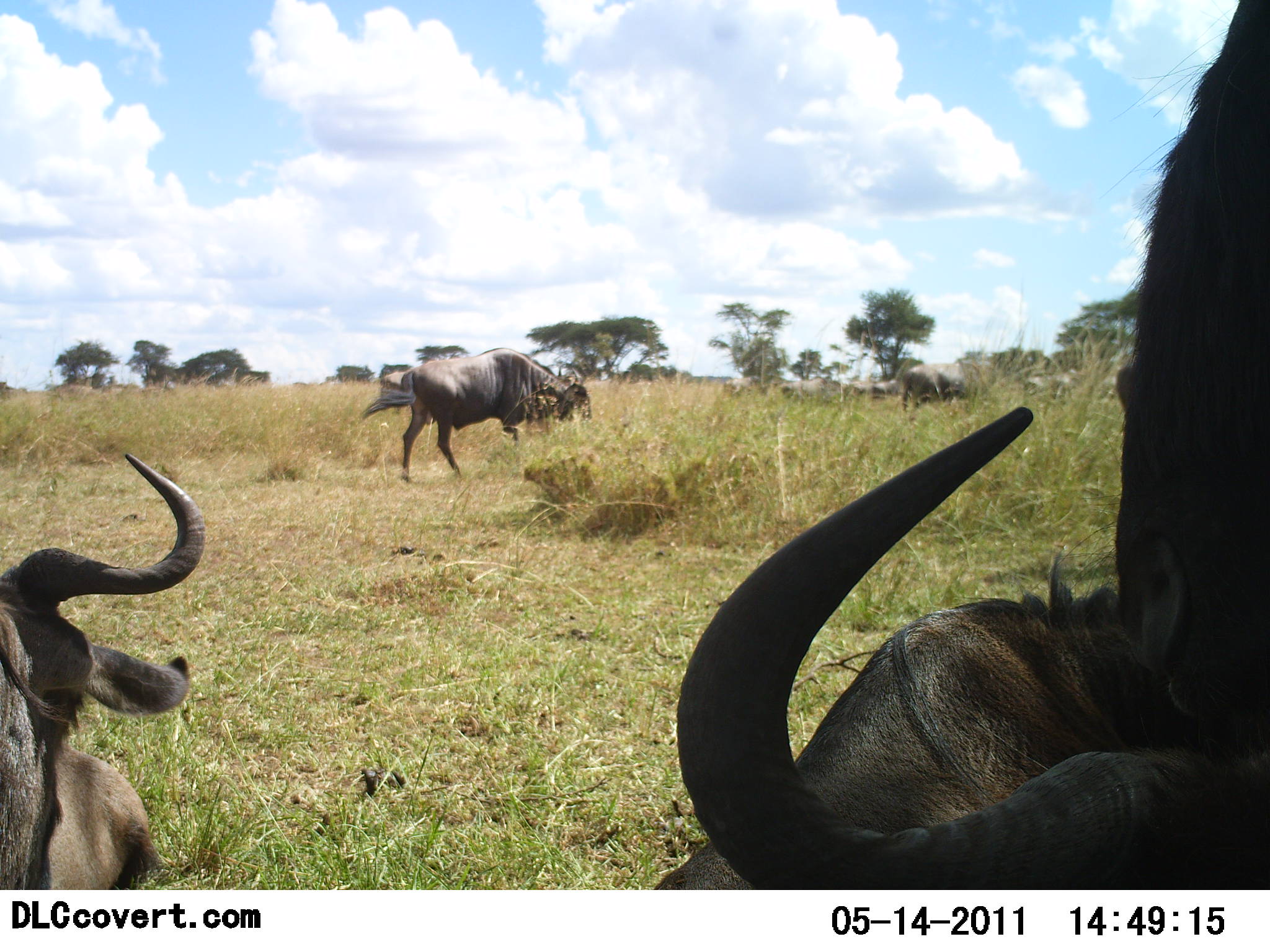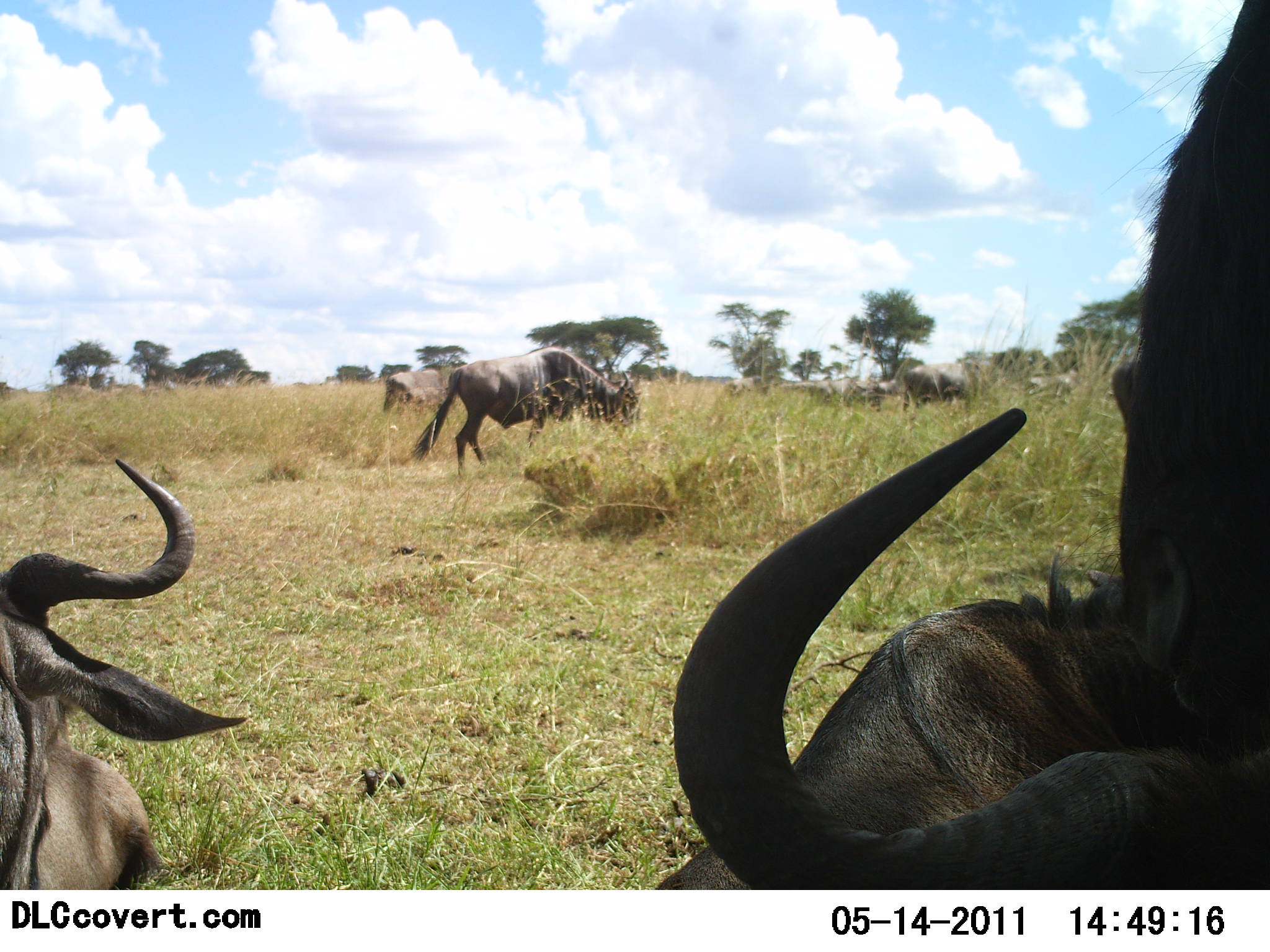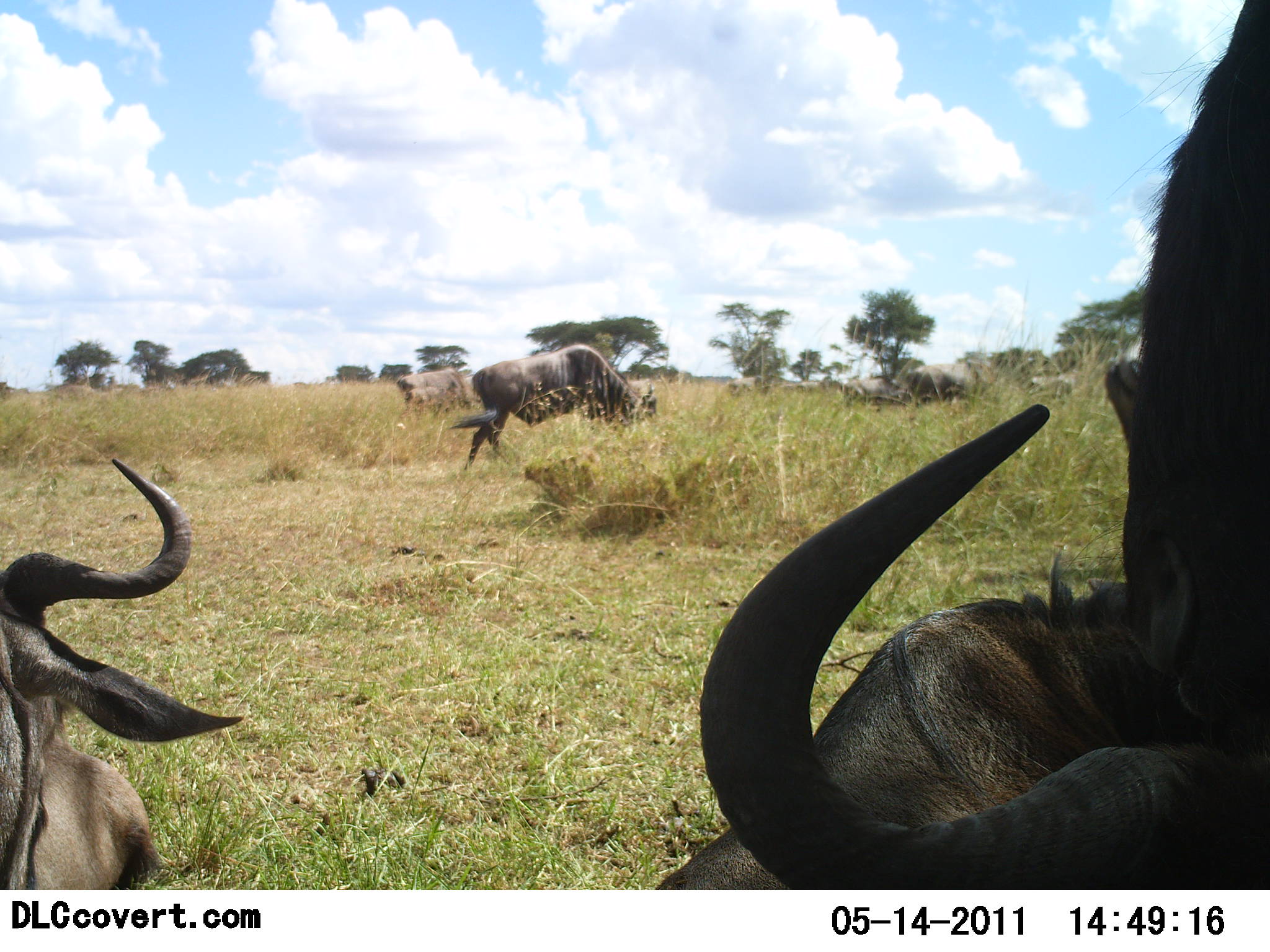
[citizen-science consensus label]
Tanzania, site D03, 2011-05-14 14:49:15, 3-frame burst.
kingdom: Animalia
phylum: Chordata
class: Mammalia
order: Artiodactyla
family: Bovidae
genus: Connochaetes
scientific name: Connochaetes taurinus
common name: blue wildebeest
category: wildebeest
Wildebeest (blue wildebeest) (Connochaetes taurinus), count 7. Behavior (volunteer vote fractions): standing 58%, resting 67%, moving 33%, interacting 0%. Young present (vote fraction): 0%. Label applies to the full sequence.